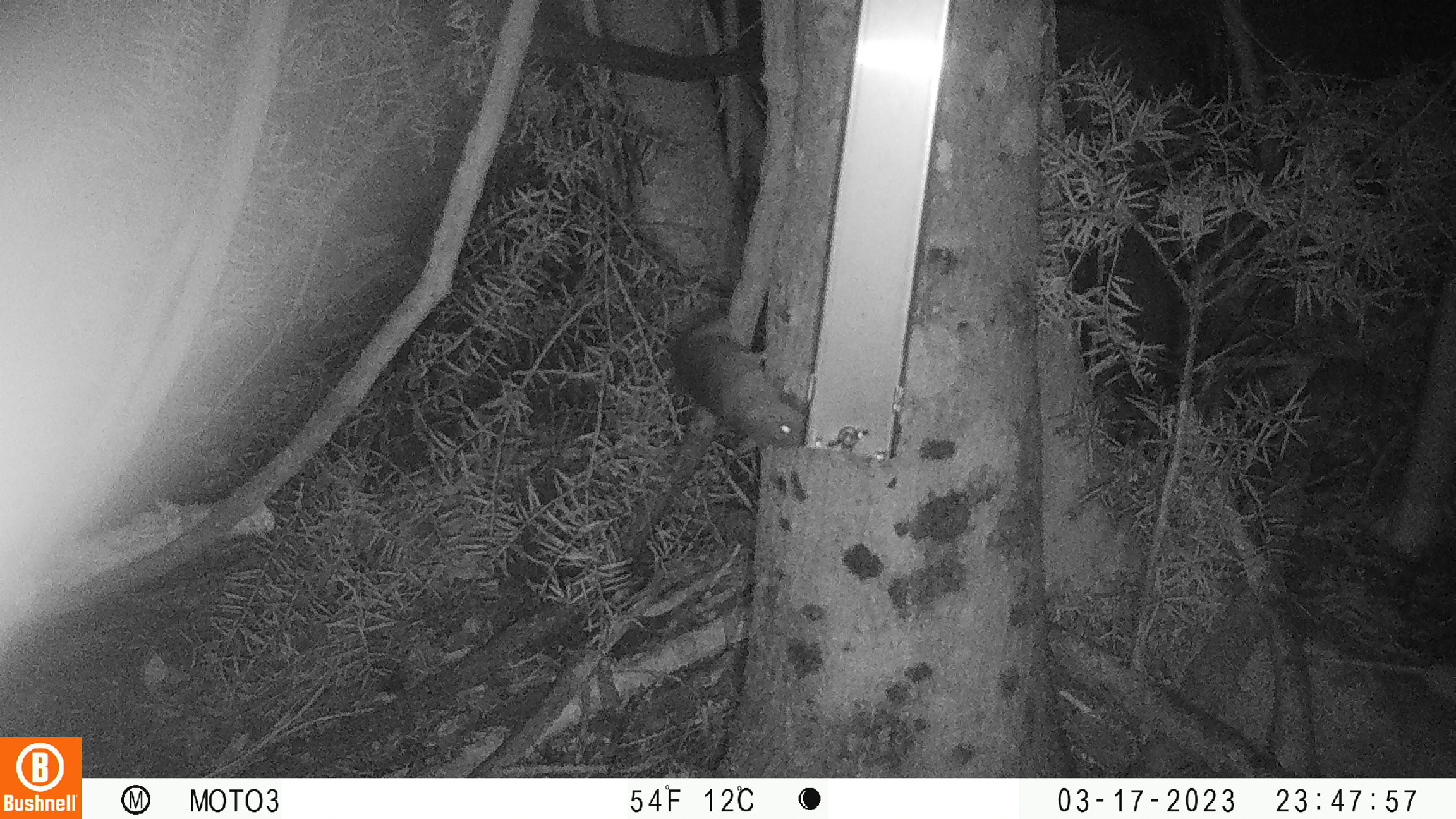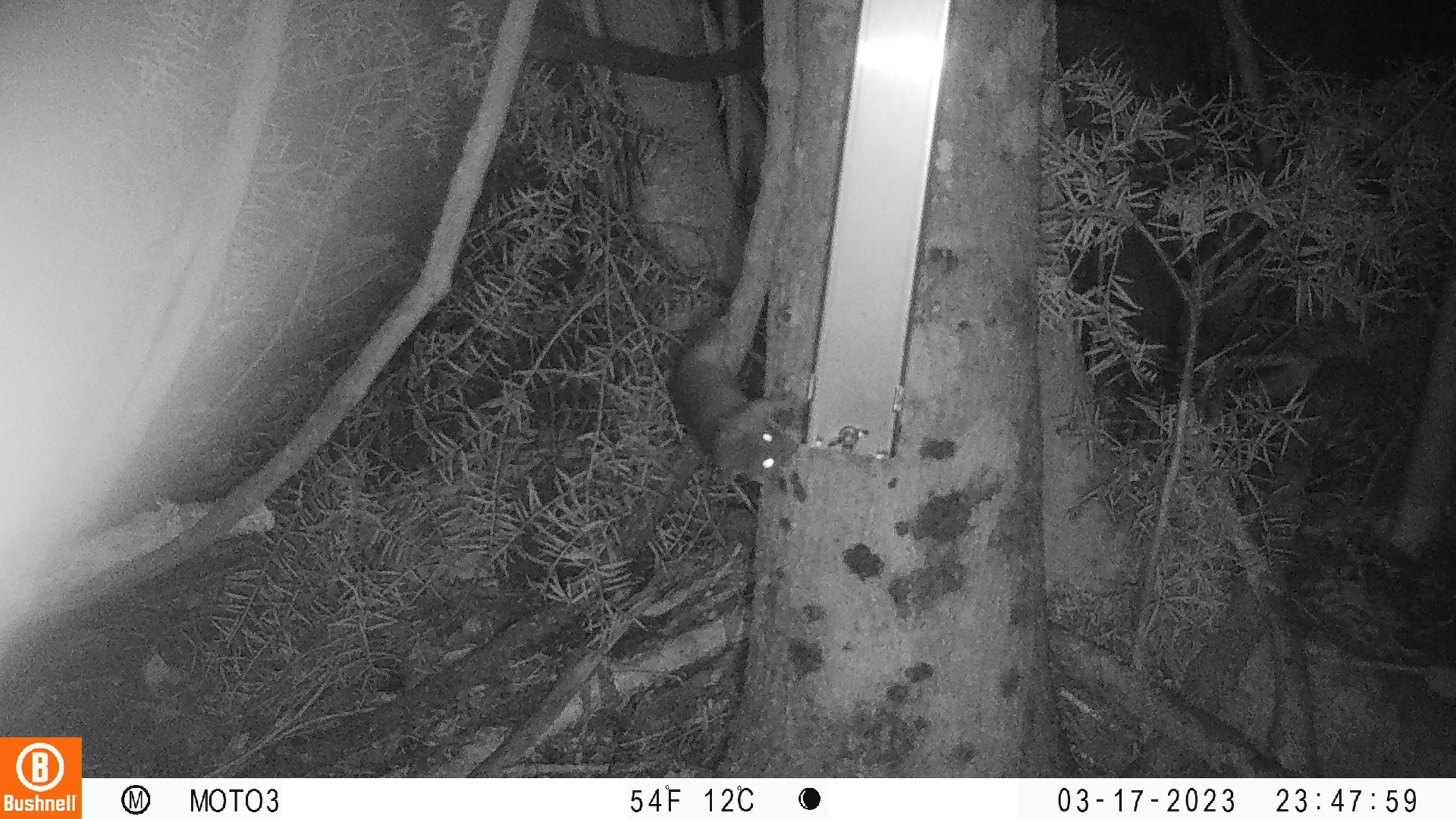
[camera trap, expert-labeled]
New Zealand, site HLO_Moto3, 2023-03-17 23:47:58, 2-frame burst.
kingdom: Animalia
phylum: Chordata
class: Mammalia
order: Rodentia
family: Muridae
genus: Rattus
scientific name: Rattus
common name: rat